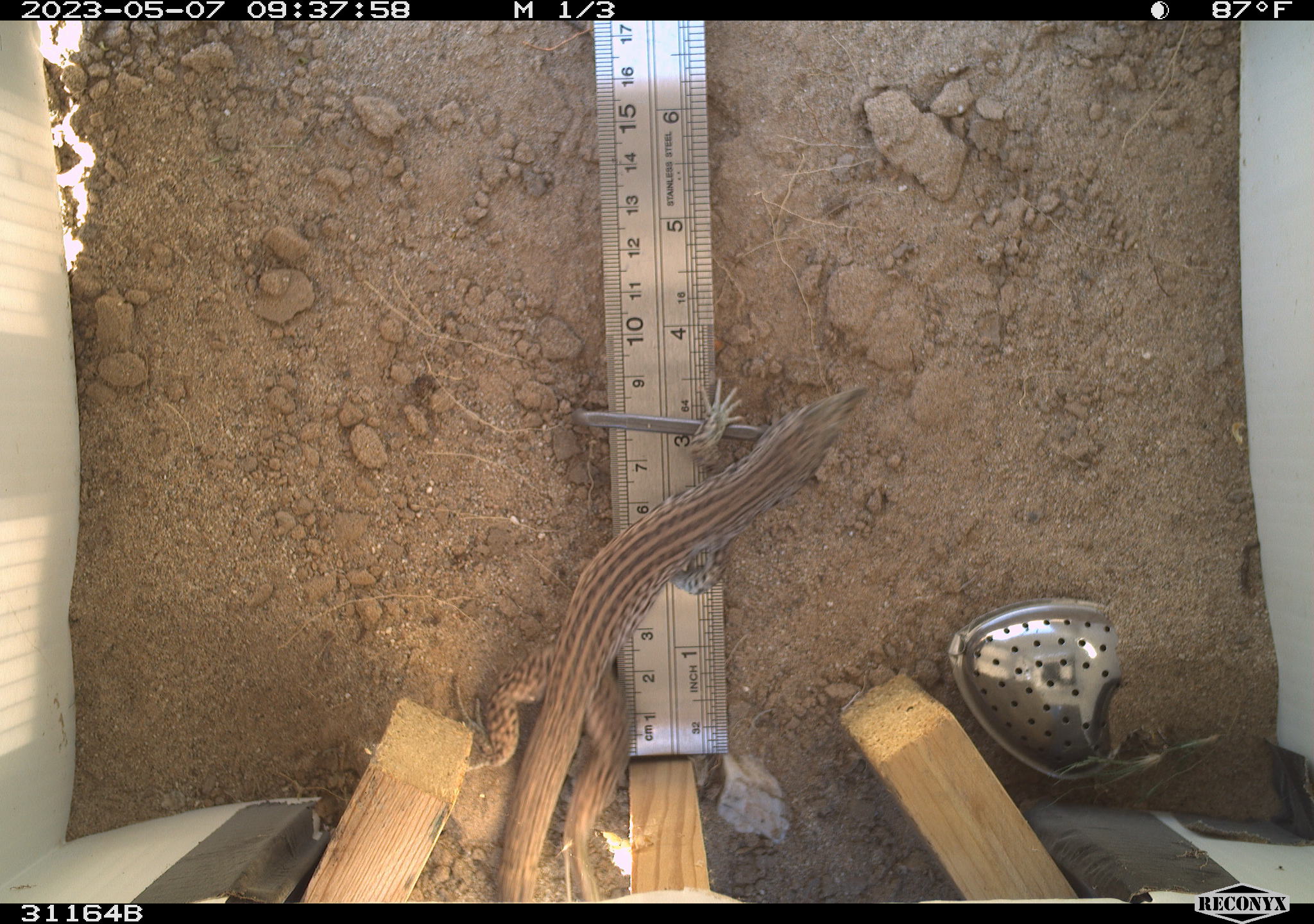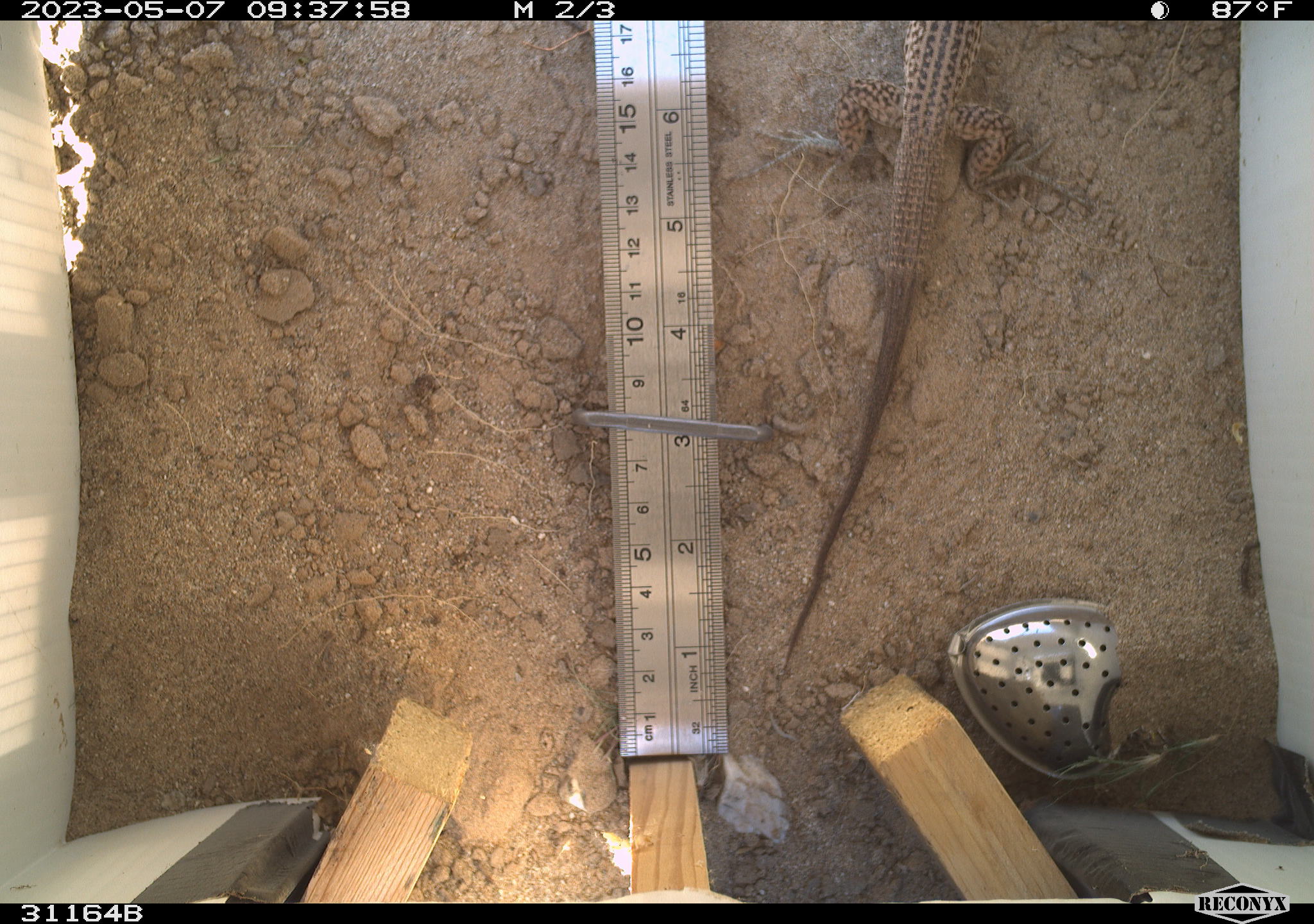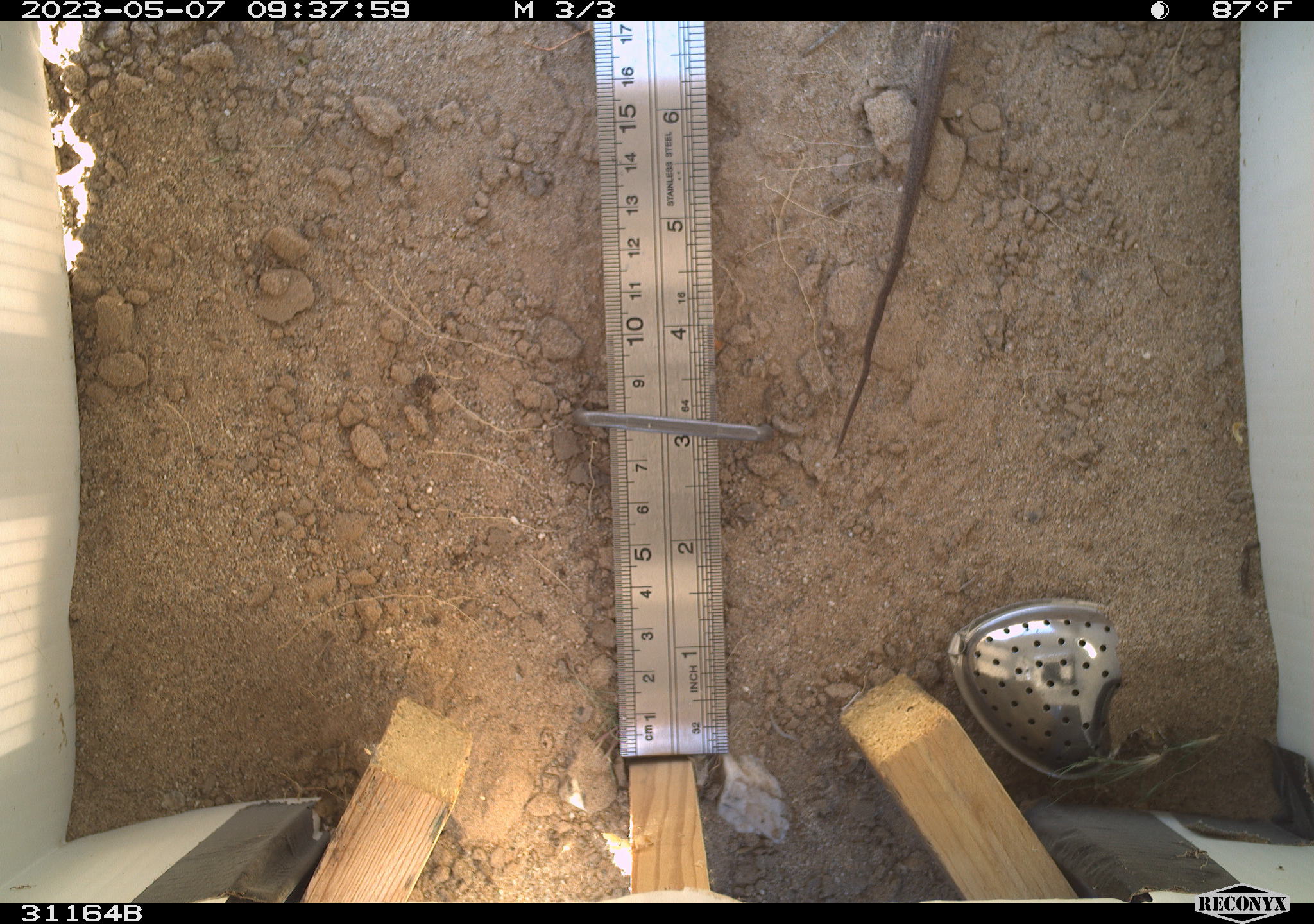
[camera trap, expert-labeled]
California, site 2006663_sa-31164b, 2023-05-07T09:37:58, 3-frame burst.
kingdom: Animalia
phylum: Chordata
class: Reptilia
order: Squamata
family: Teiidae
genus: Aspidoscelis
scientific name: Aspidoscelis tigris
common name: western whiptail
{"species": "western whiptail (Aspidoscelis tigris)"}